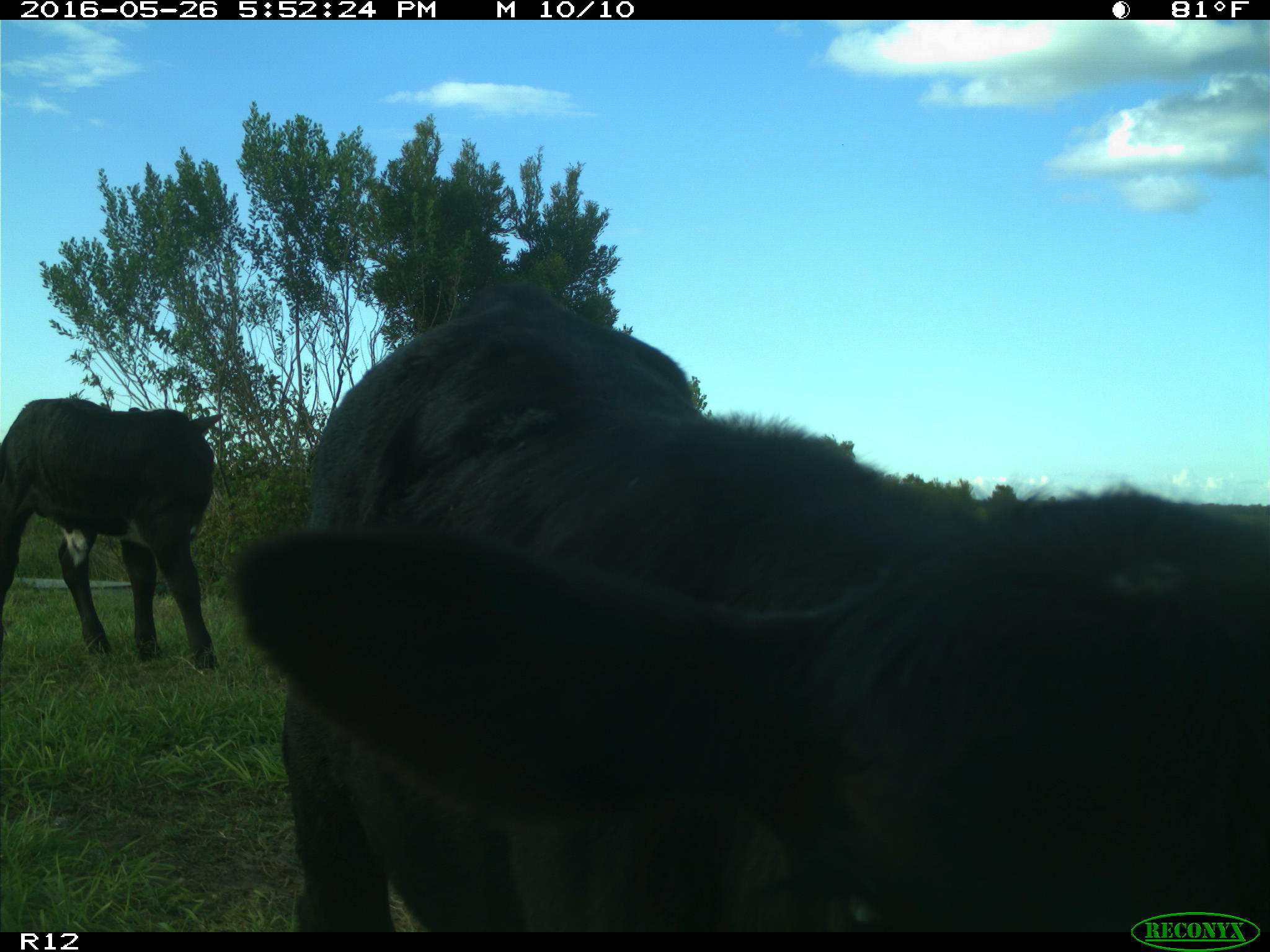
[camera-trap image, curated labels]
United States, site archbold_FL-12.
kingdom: Animalia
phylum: Chordata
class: Mammalia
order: Artiodactyla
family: Bovidae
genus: Bos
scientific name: Bos taurus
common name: domestic cow